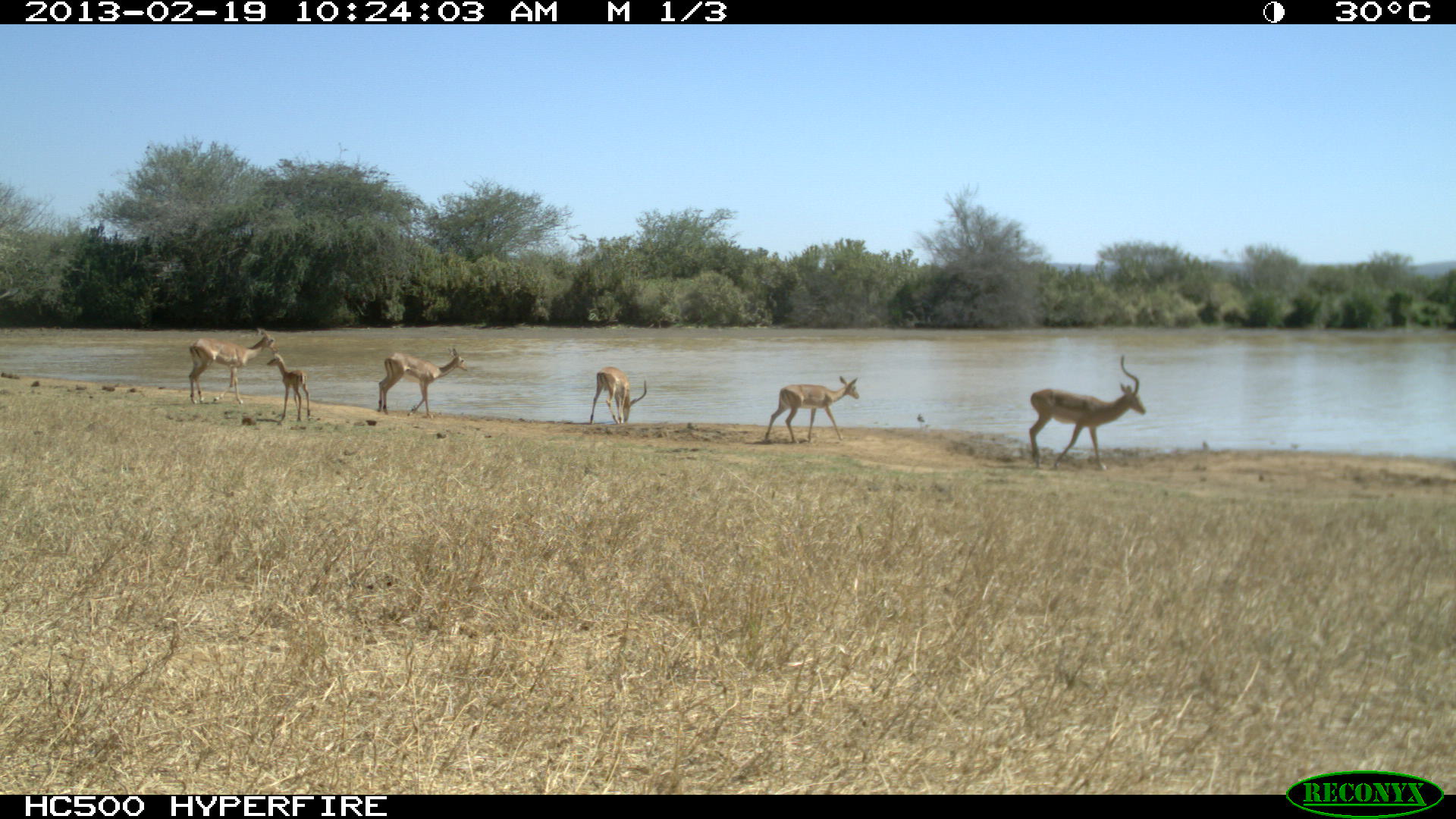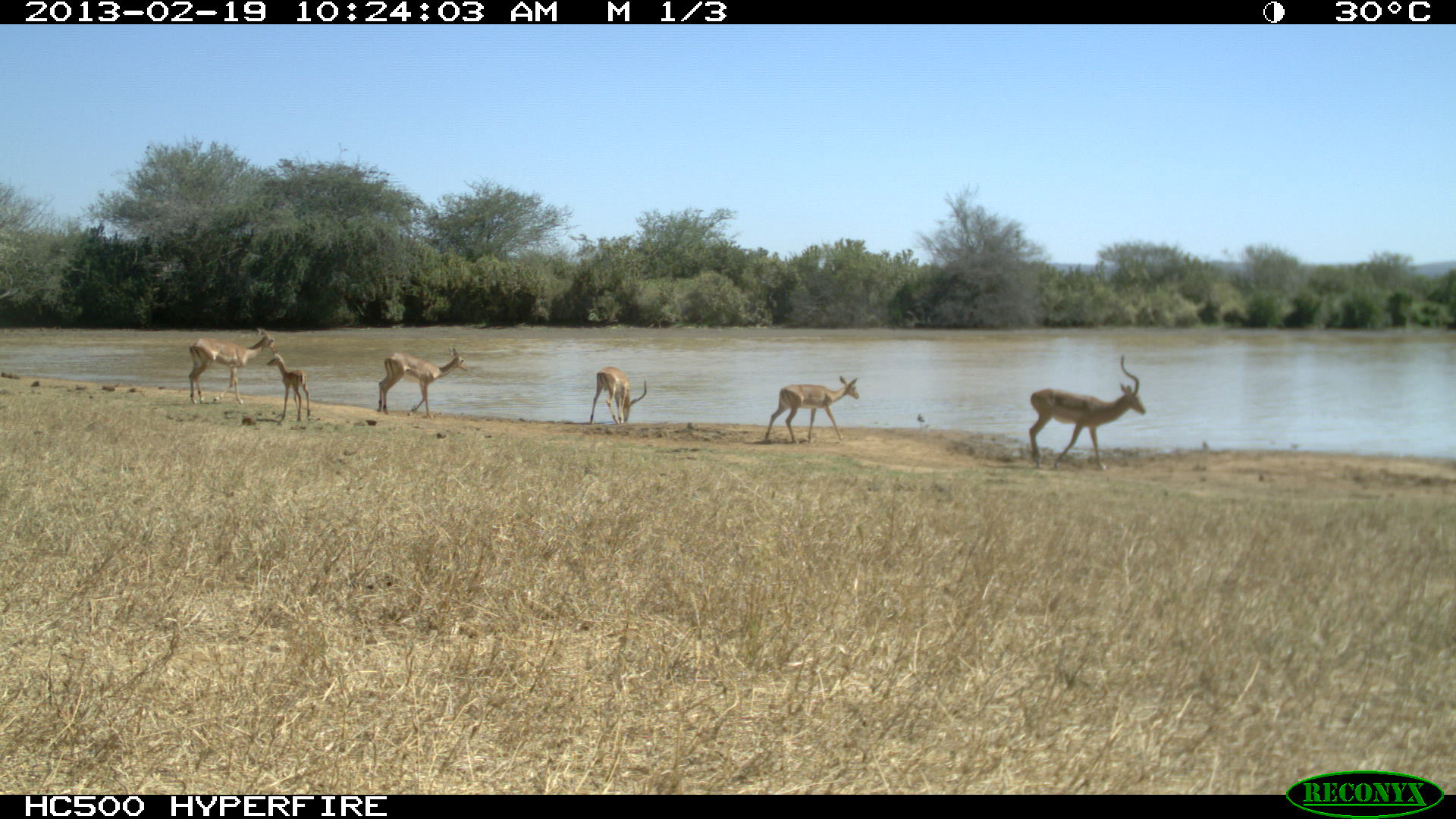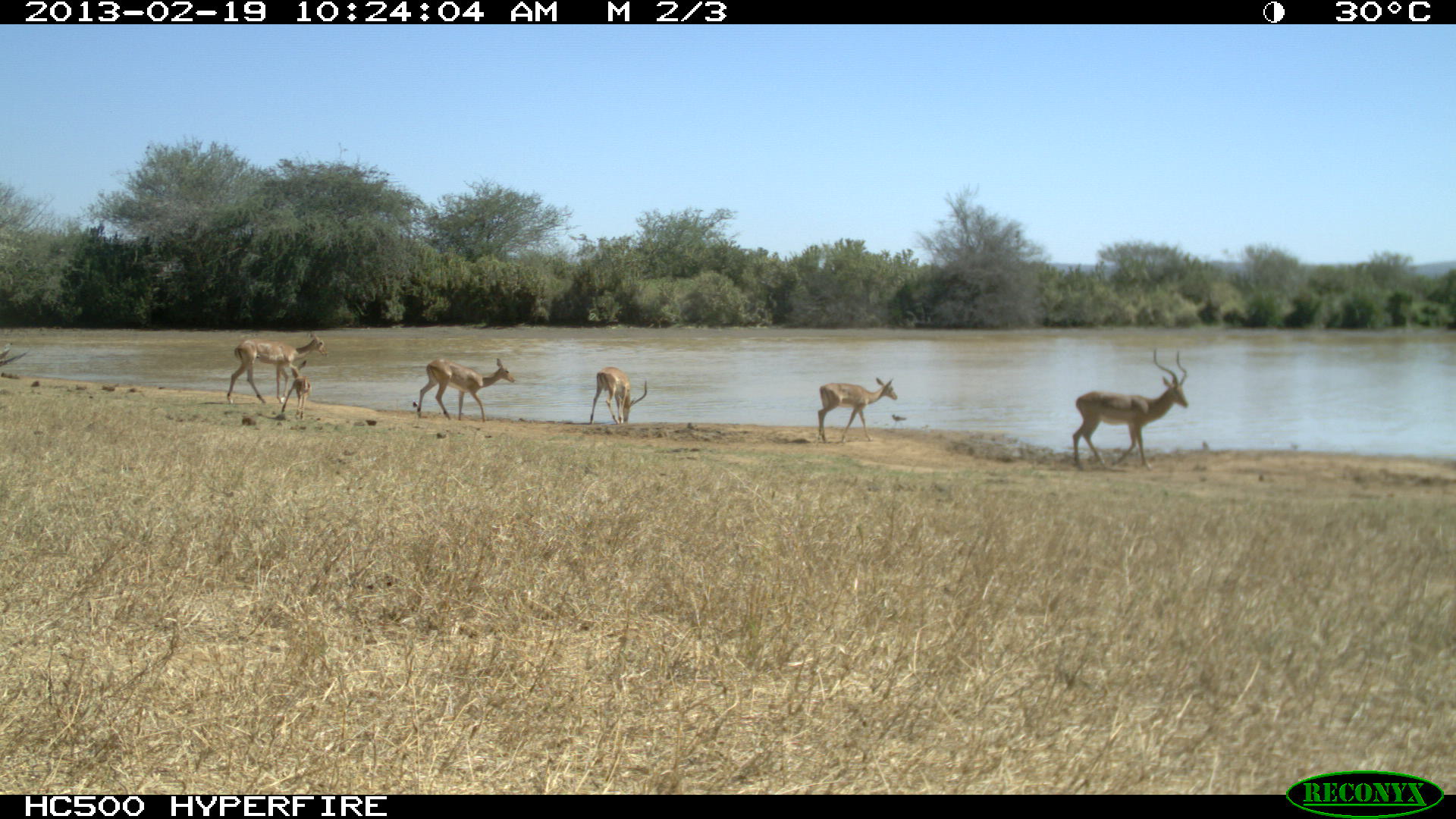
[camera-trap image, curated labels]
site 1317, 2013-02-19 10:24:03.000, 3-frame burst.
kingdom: Animalia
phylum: Chordata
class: Mammalia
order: Artiodactyla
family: Bovidae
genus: Aepyceros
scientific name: Aepyceros melampus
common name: impala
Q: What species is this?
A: Aepyceros melampus (impala).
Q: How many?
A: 6.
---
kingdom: Animalia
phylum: Chordata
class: Mammalia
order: Proboscidea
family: Elephantidae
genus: Loxodonta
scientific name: Loxodonta africana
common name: african bush elephant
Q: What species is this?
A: Loxodonta africana (african bush elephant).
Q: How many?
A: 1.